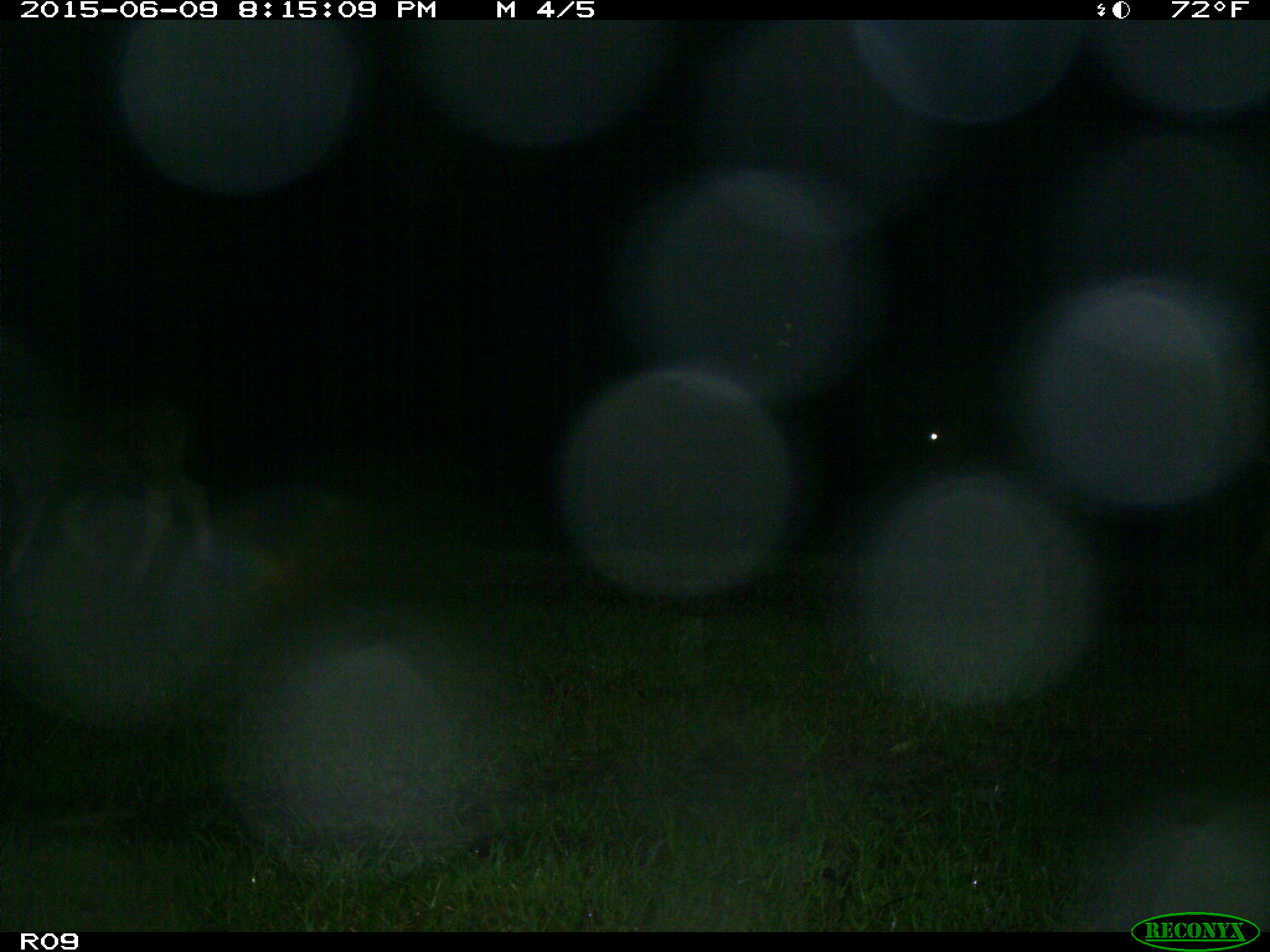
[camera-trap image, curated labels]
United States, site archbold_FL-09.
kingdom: Animalia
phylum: Chordata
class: Mammalia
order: Artiodactyla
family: Bovidae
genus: Bos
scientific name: Bos taurus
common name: domestic cow